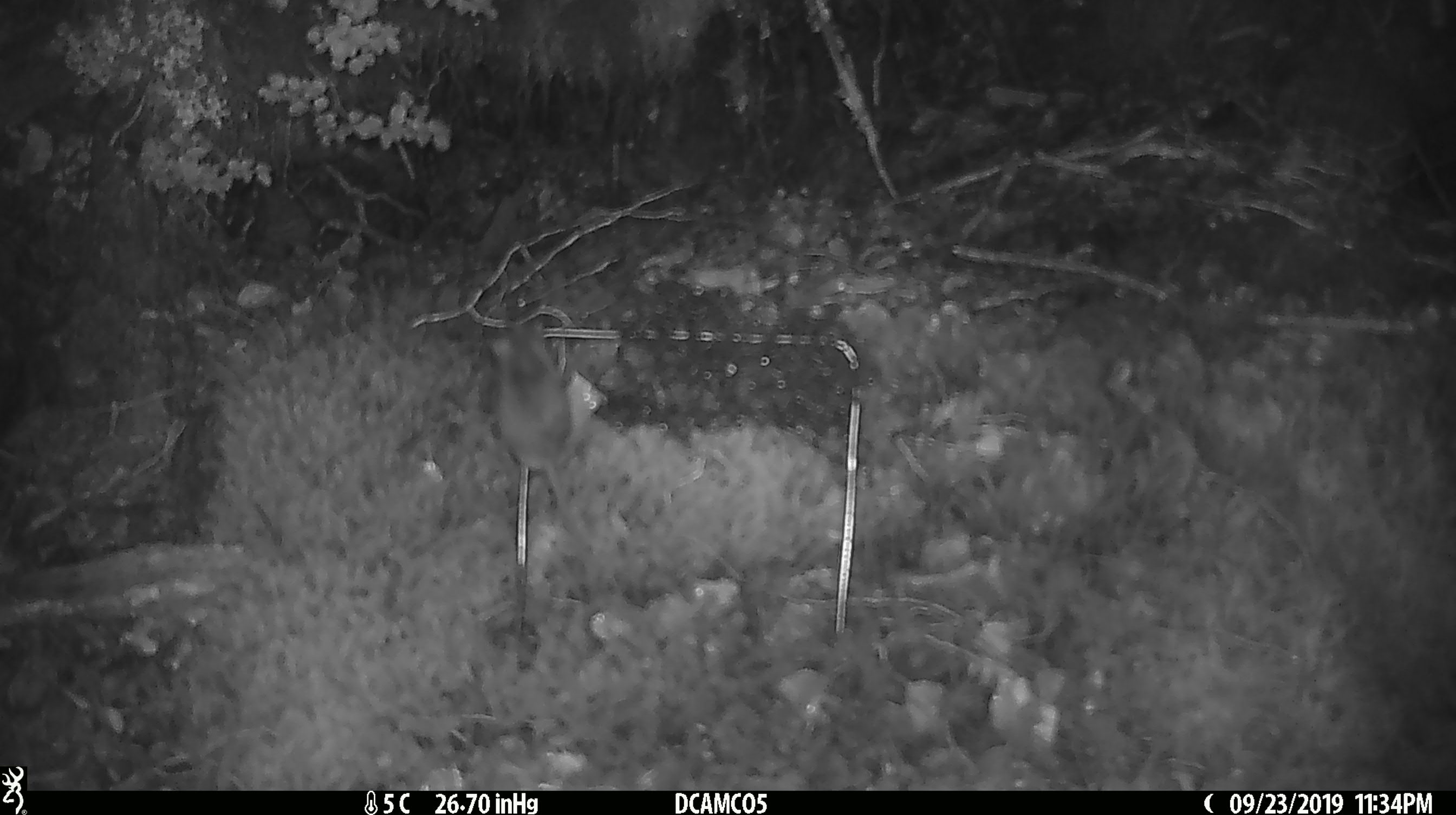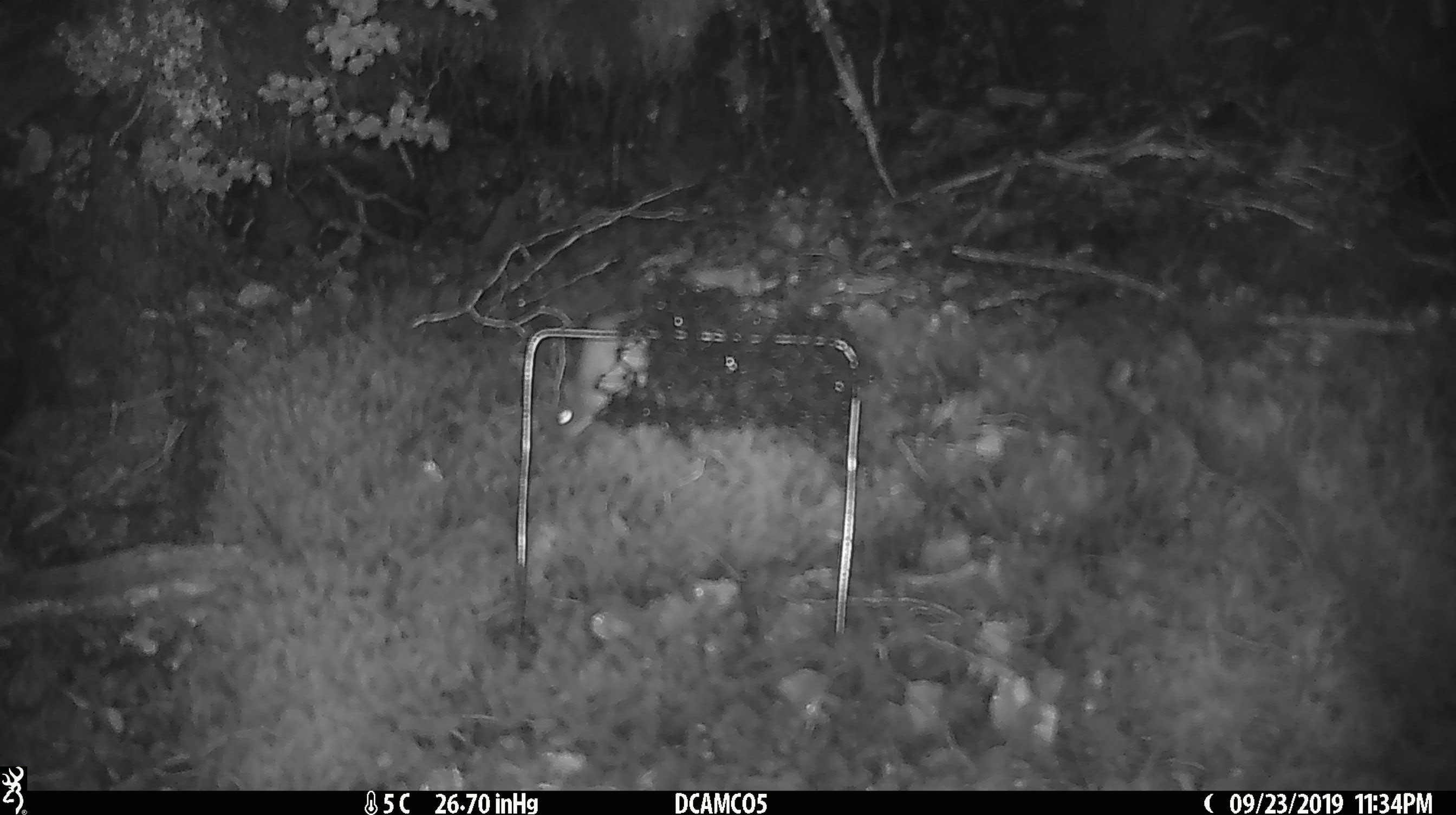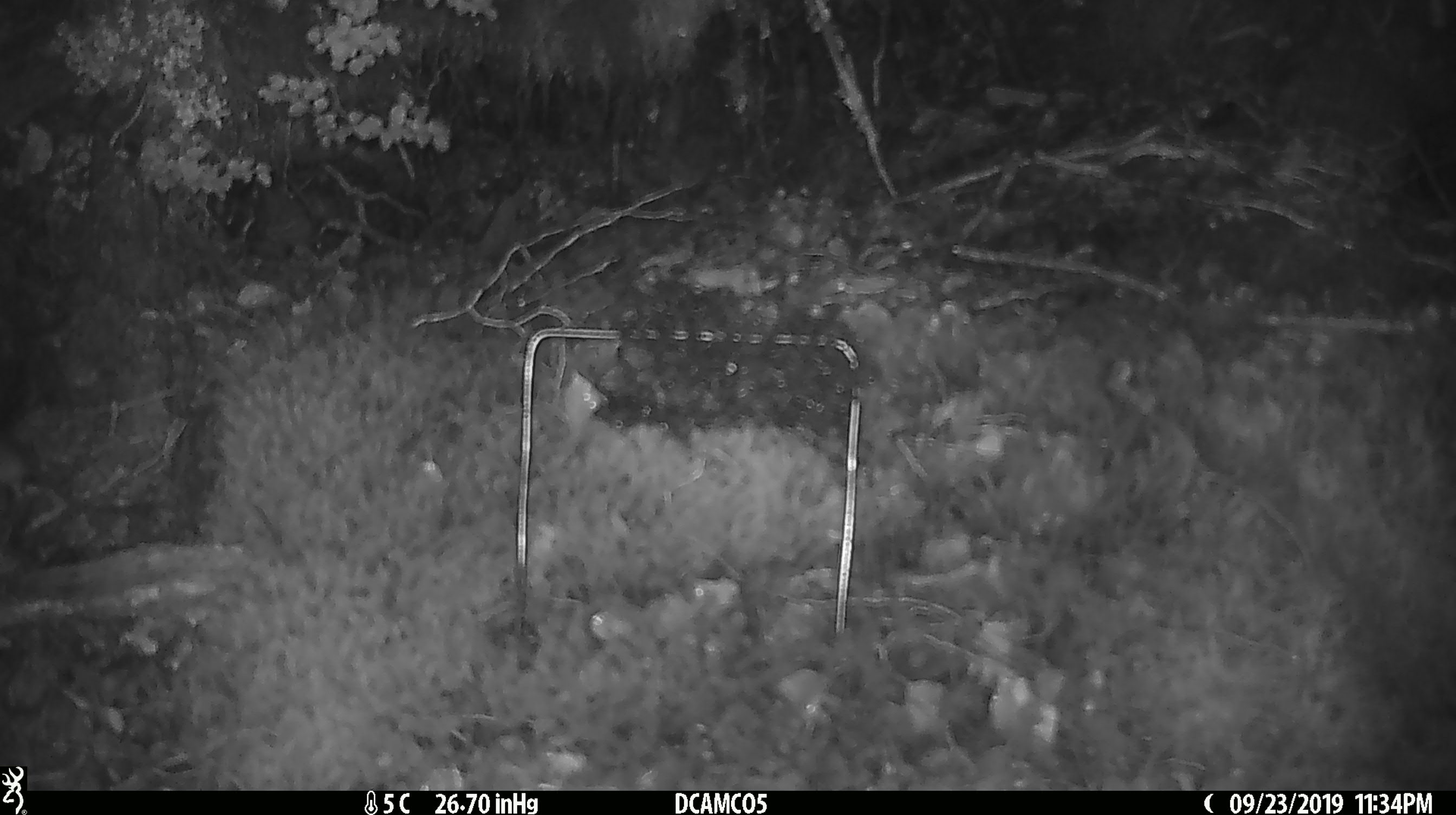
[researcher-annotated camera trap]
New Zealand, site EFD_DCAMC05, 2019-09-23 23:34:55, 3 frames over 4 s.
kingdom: Animalia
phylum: Chordata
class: Mammalia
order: Rodentia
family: Muridae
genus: Mus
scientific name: Mus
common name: mouse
Mouse (Mus).